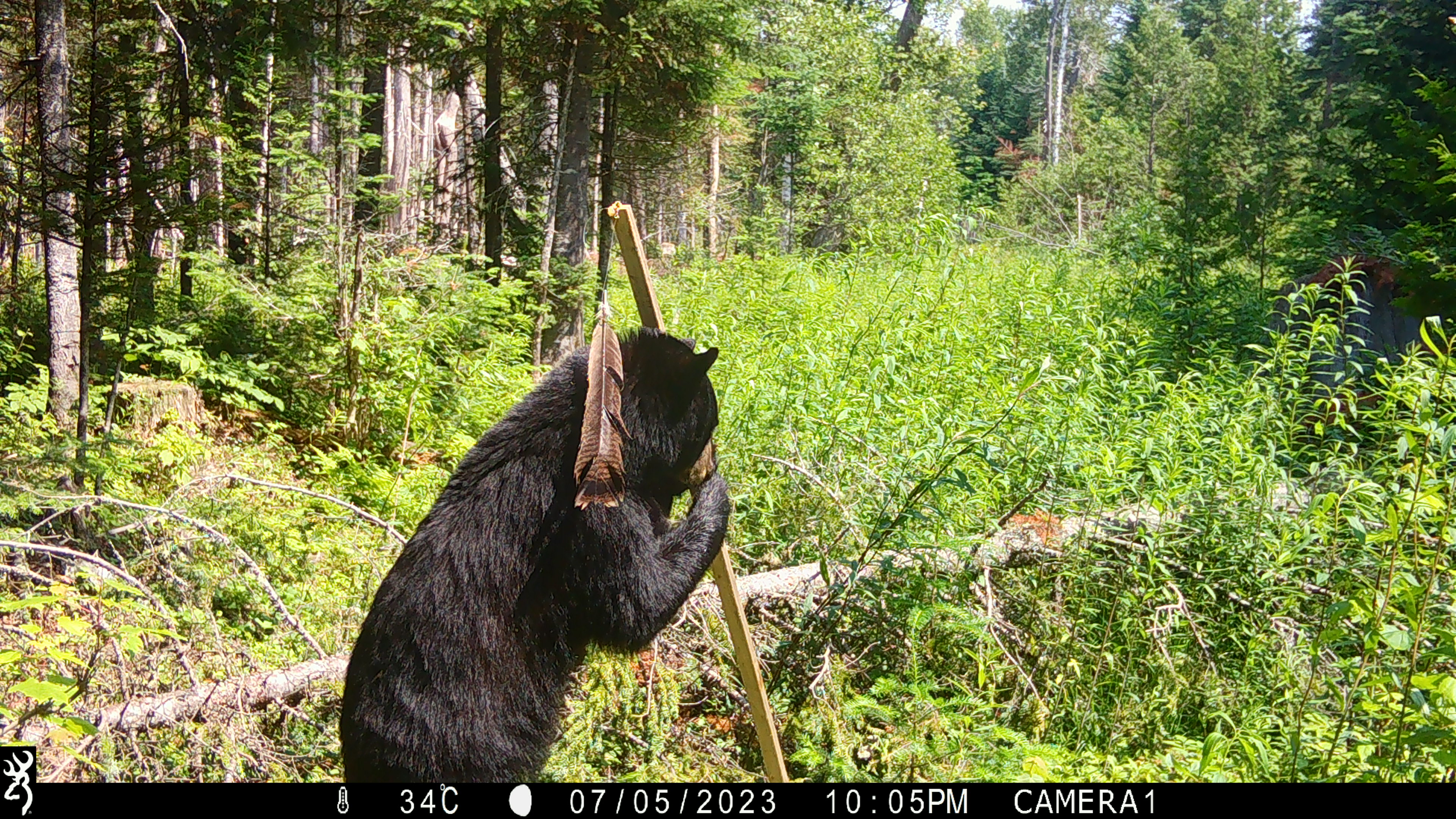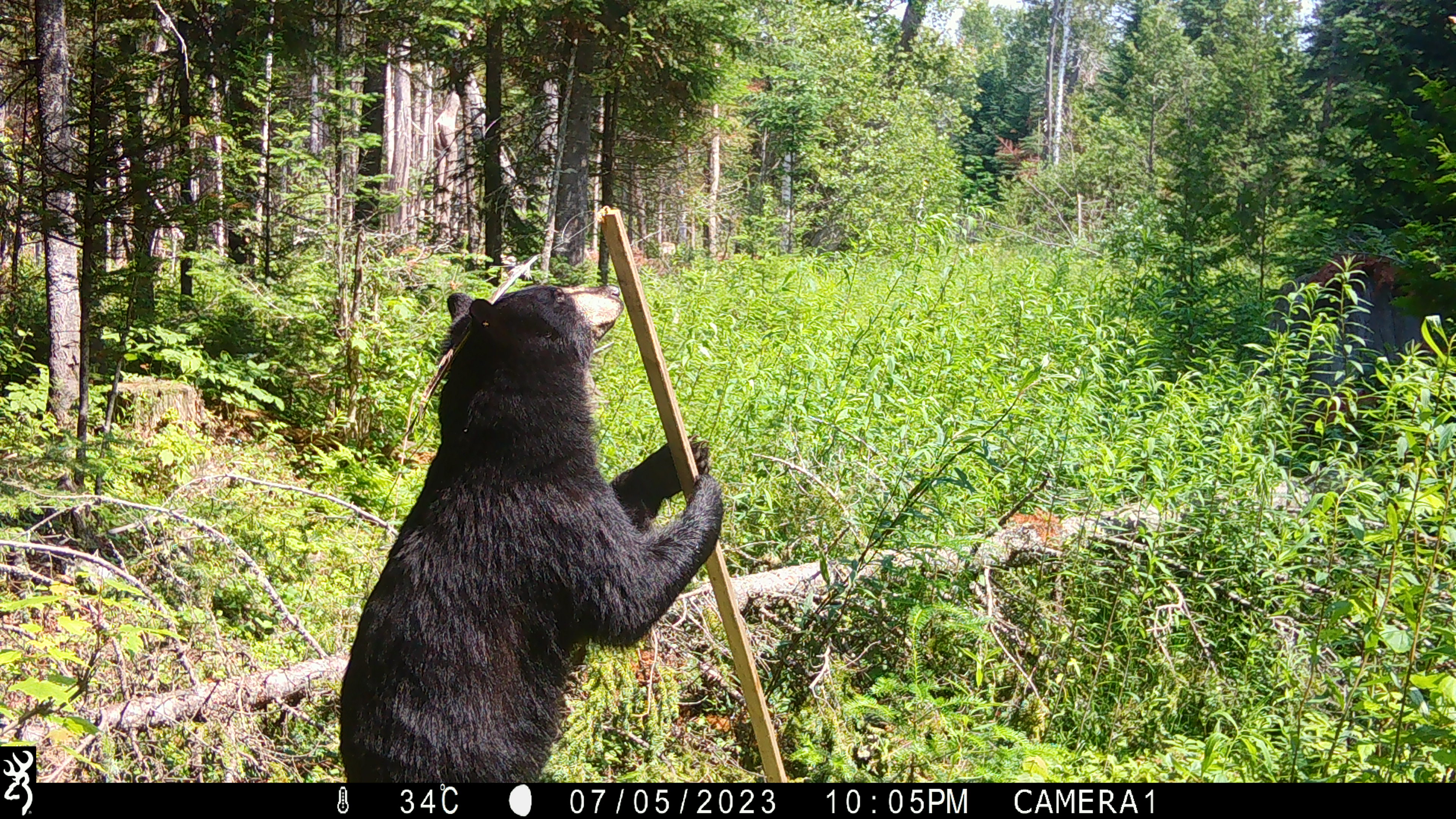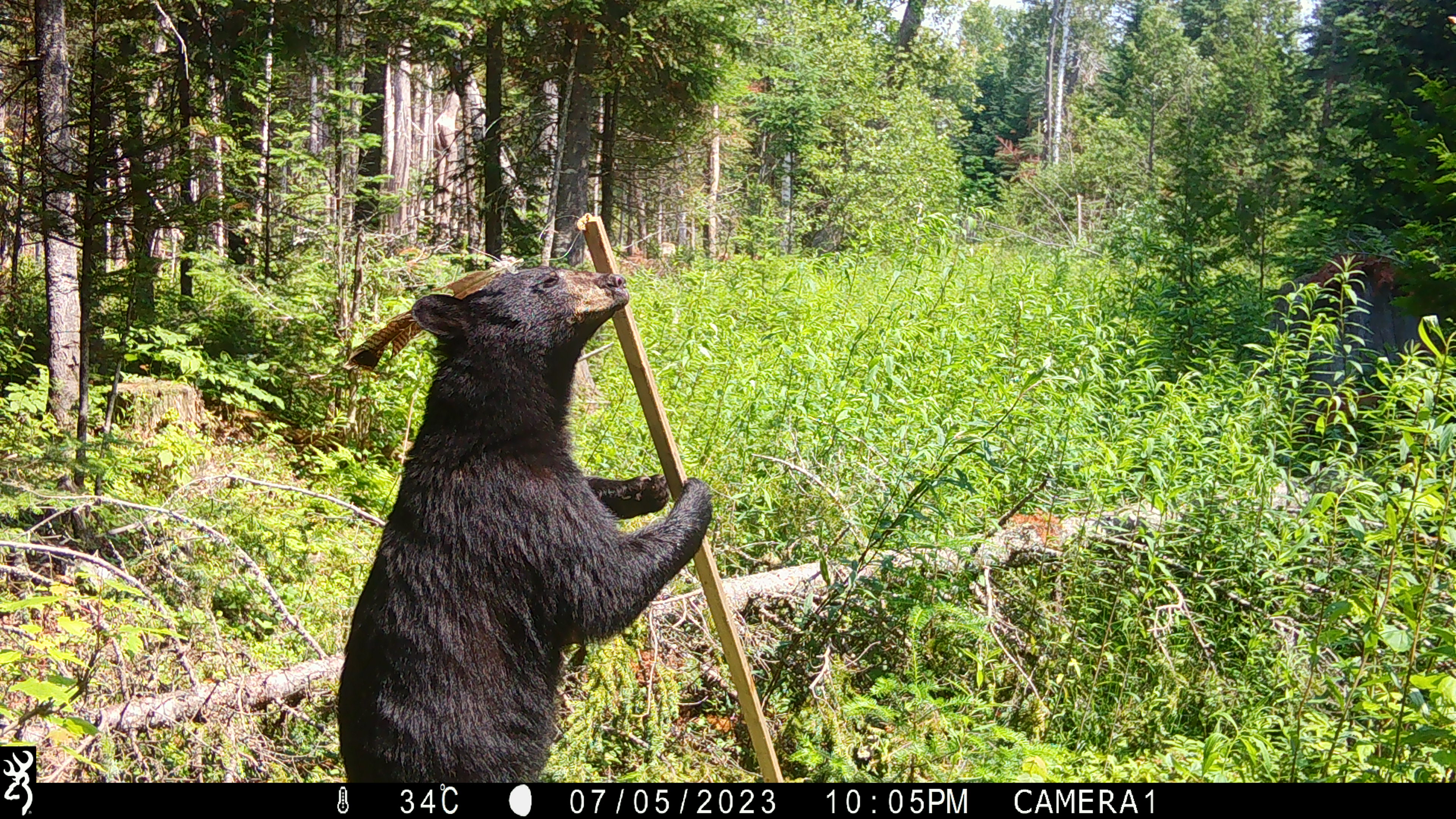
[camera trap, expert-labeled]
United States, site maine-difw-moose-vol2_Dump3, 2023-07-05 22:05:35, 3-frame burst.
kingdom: Animalia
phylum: Chordata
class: Mammalia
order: Carnivora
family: Ursidae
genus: Ursus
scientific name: Ursus americanus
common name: black bear